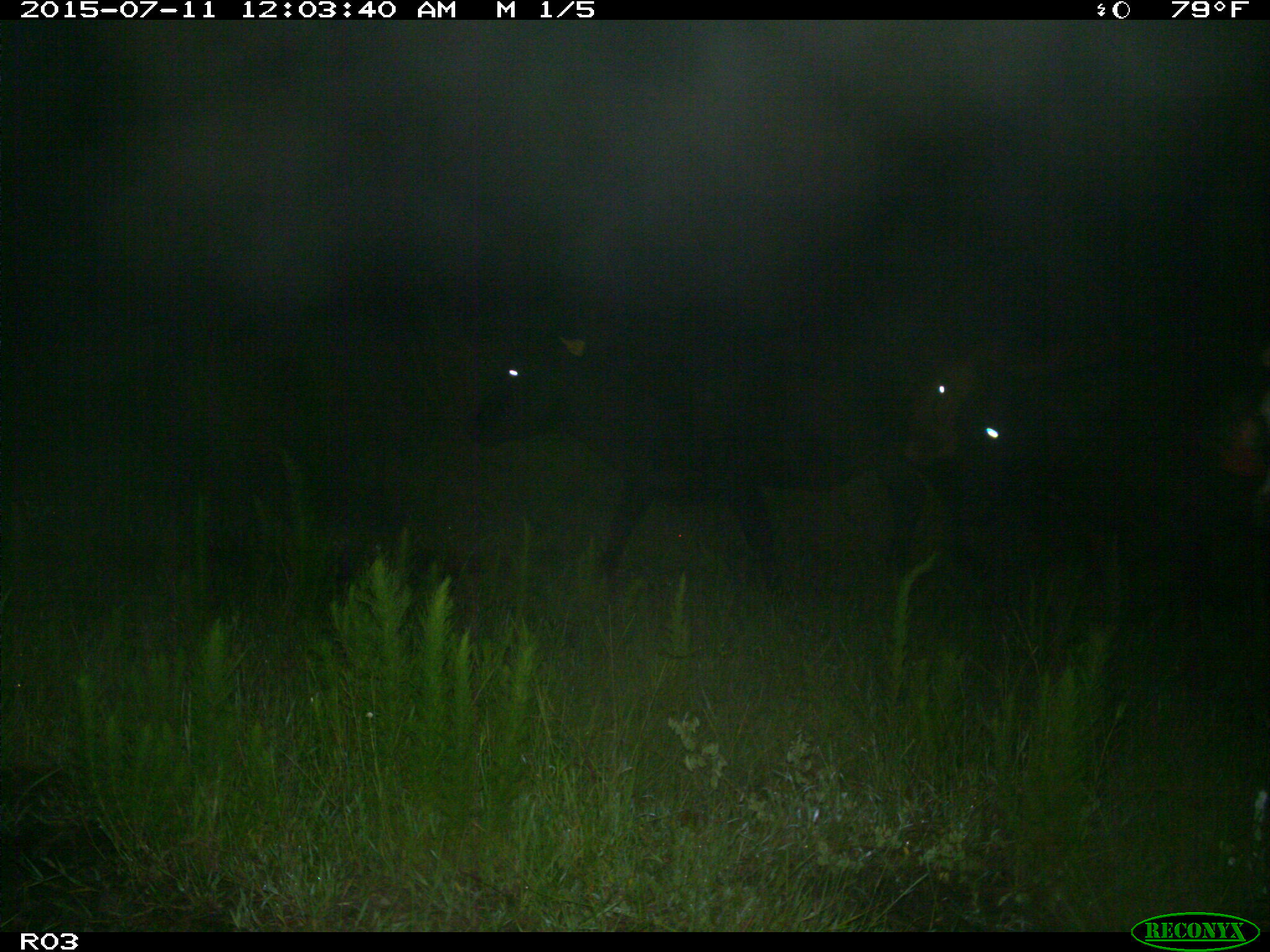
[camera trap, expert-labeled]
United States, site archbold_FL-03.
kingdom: Animalia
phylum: Chordata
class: Mammalia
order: Artiodactyla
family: Bovidae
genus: Bos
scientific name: Bos taurus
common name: domestic cow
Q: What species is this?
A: Bos taurus (domestic cow).